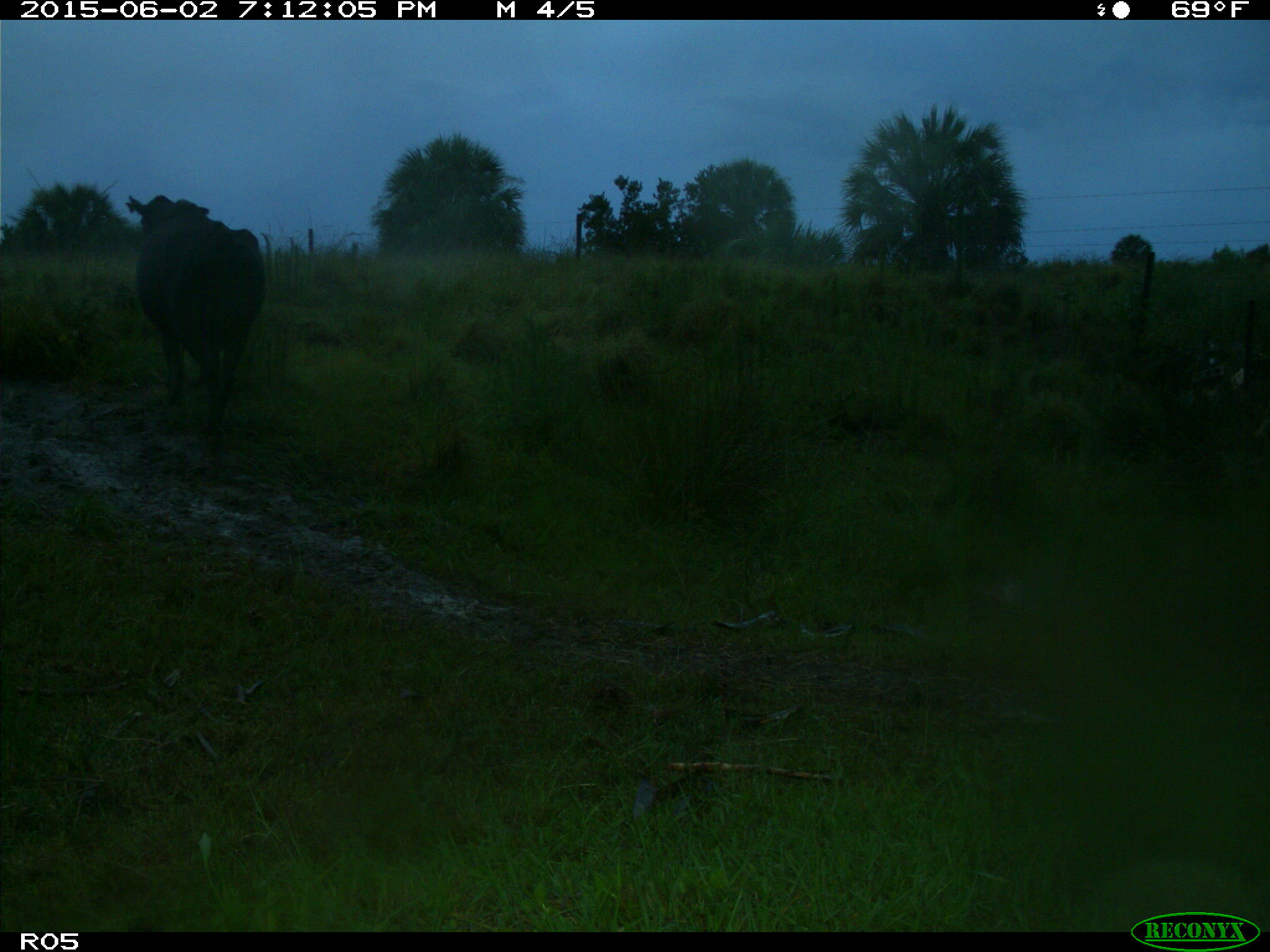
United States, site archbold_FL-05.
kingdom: Animalia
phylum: Chordata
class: Mammalia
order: Artiodactyla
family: Bovidae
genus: Bos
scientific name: Bos taurus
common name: domestic cow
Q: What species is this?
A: Bos taurus (domestic cow).